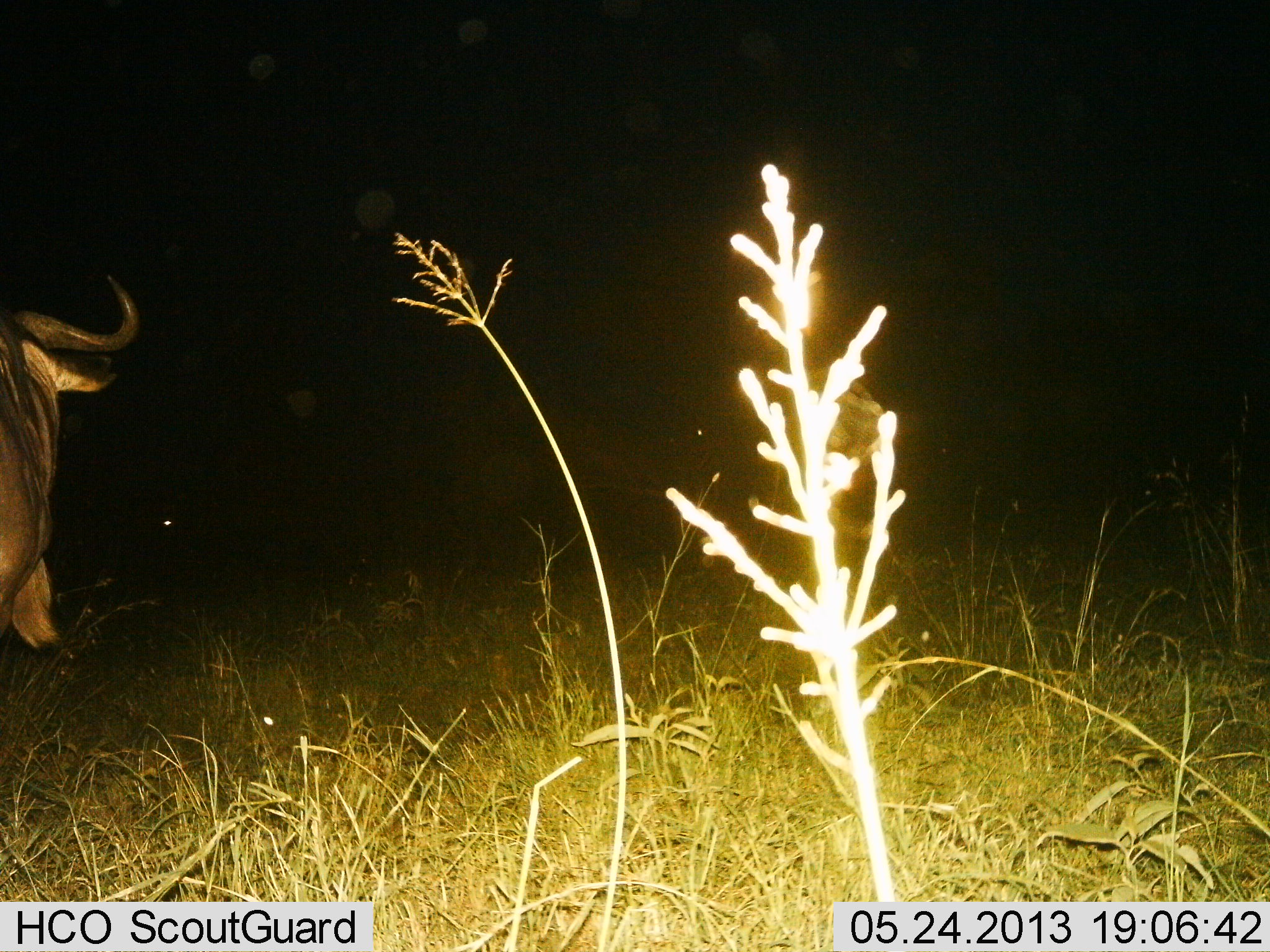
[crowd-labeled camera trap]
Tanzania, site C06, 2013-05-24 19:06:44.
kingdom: Animalia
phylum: Chordata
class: Mammalia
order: Artiodactyla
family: Bovidae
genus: Connochaetes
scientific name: Connochaetes taurinus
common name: blue wildebeest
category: wildebeest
Wildebeest (blue wildebeest) (Connochaetes taurinus), count 1. Behavior (volunteer vote fractions): standing 70%, resting 0%, moving 26%, interacting 4%. Young present (vote fraction): 0%. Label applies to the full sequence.